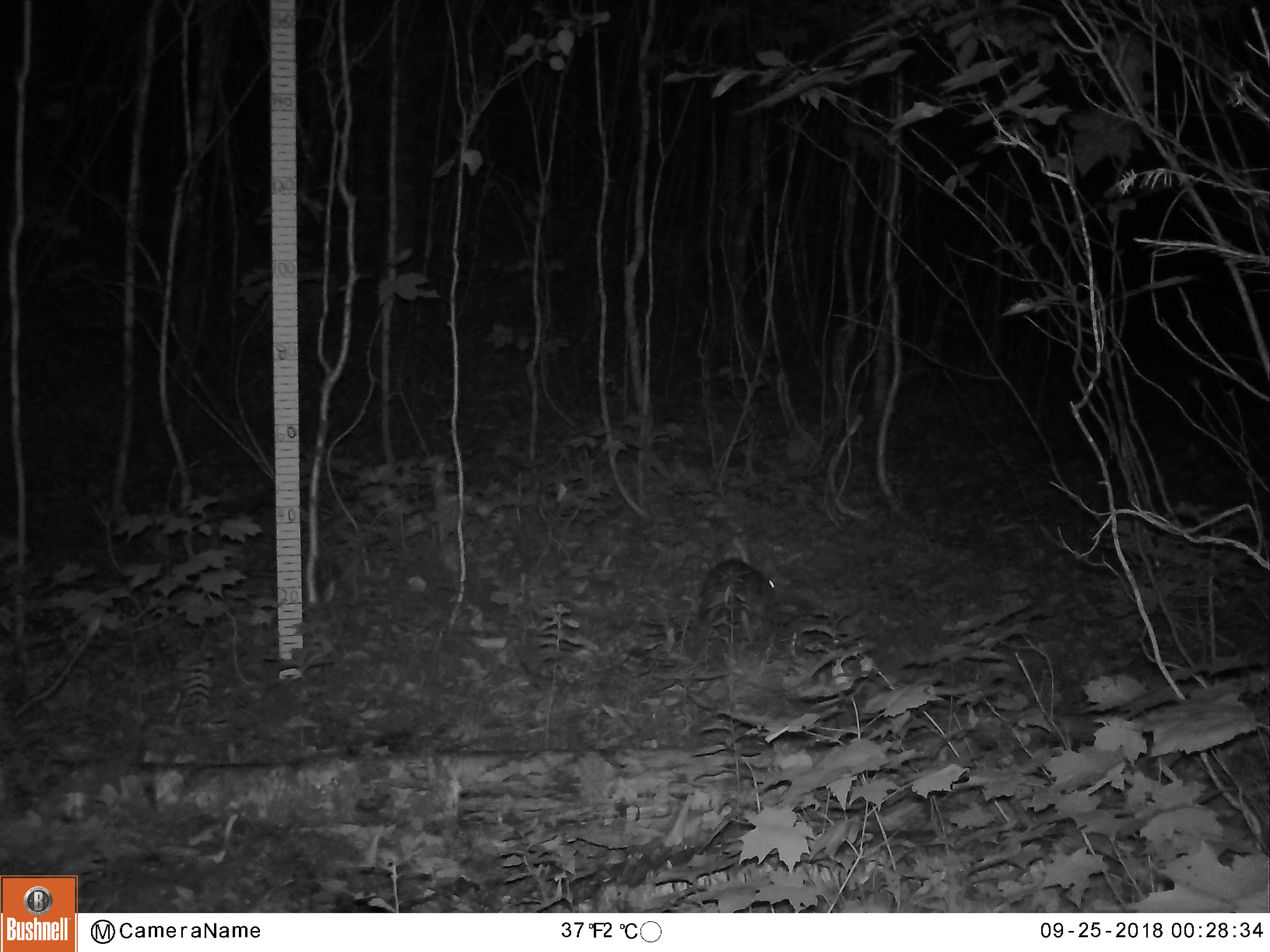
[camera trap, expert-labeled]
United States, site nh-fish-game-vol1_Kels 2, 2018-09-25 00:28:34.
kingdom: Animalia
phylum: Chordata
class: Mammalia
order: Lagomorpha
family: Leporidae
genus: Lepus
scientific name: Lepus americanus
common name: snowshoe hare